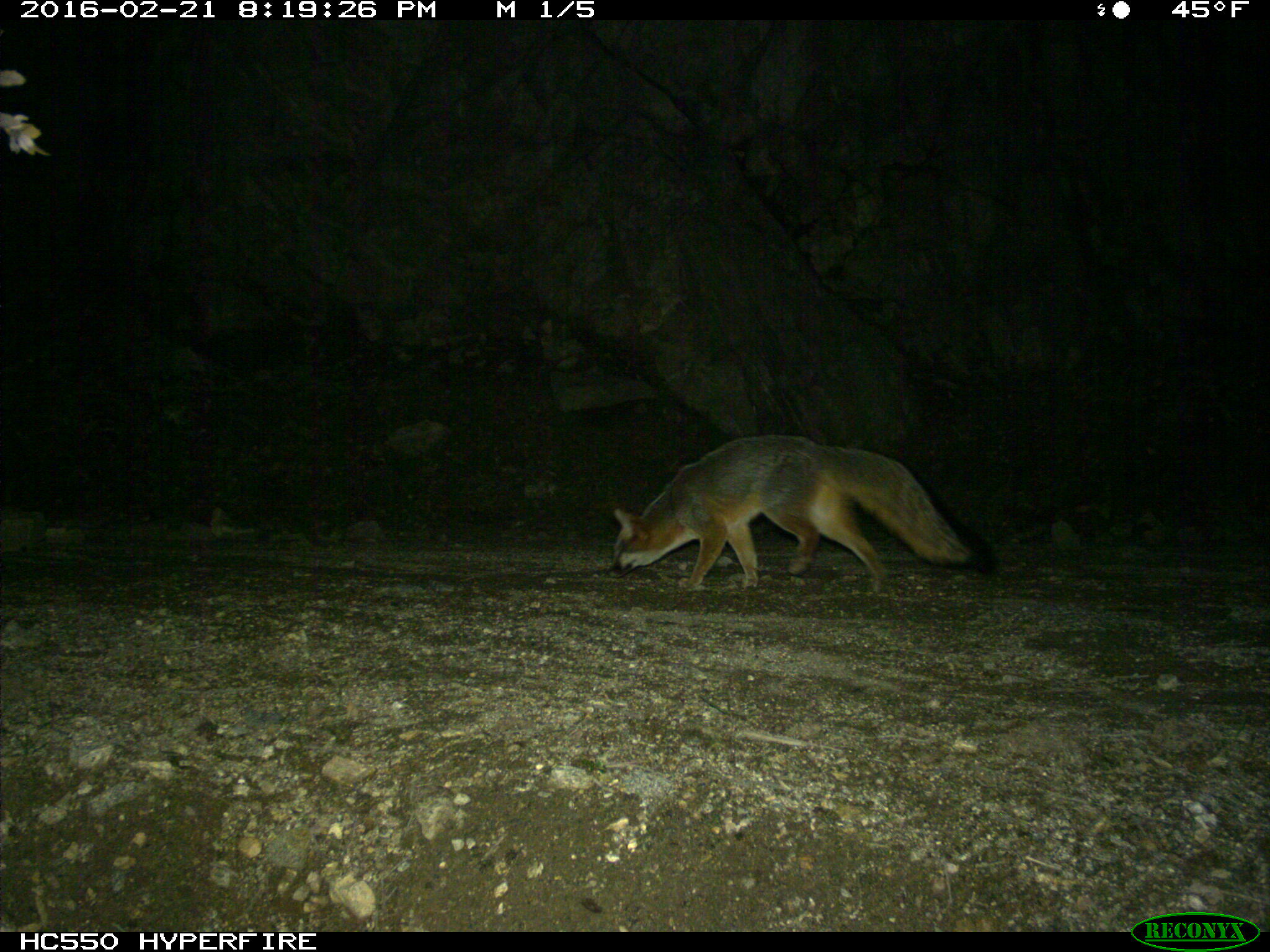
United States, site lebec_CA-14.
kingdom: Animalia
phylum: Chordata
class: Mammalia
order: Carnivora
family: Canidae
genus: Urocyon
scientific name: Urocyon cinereoargenteus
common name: gray fox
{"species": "Urocyon cinereoargenteus (gray fox)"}